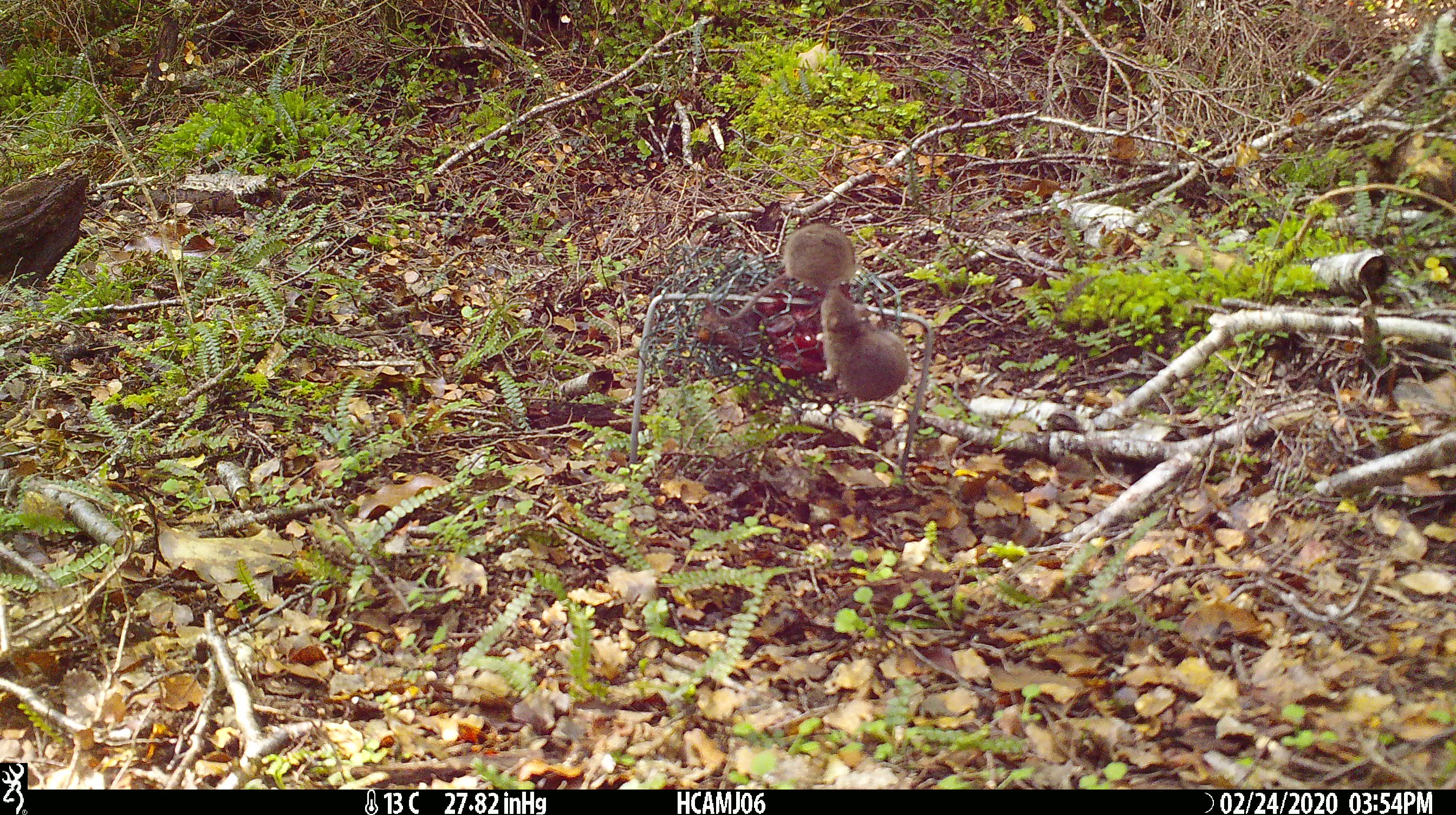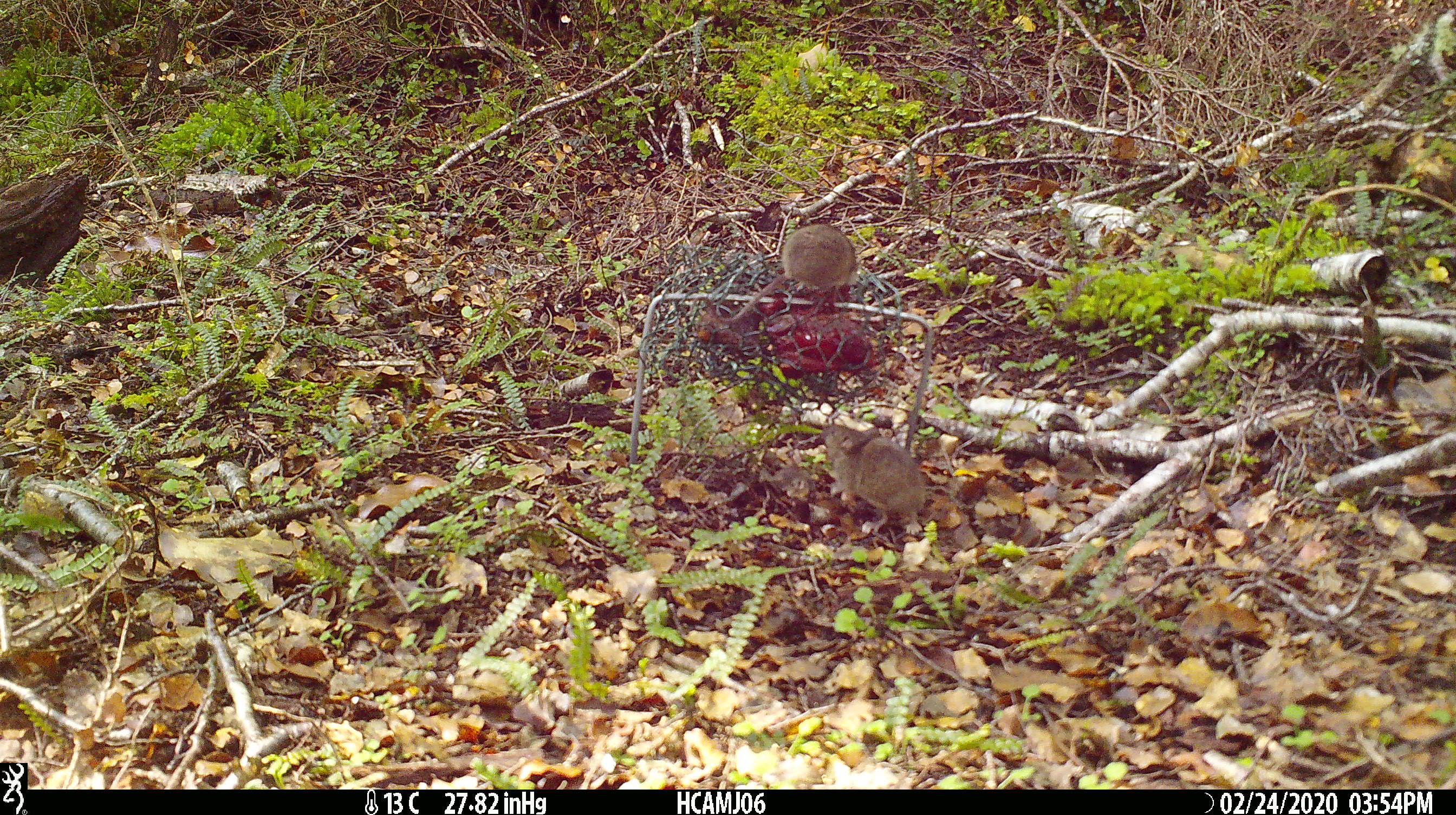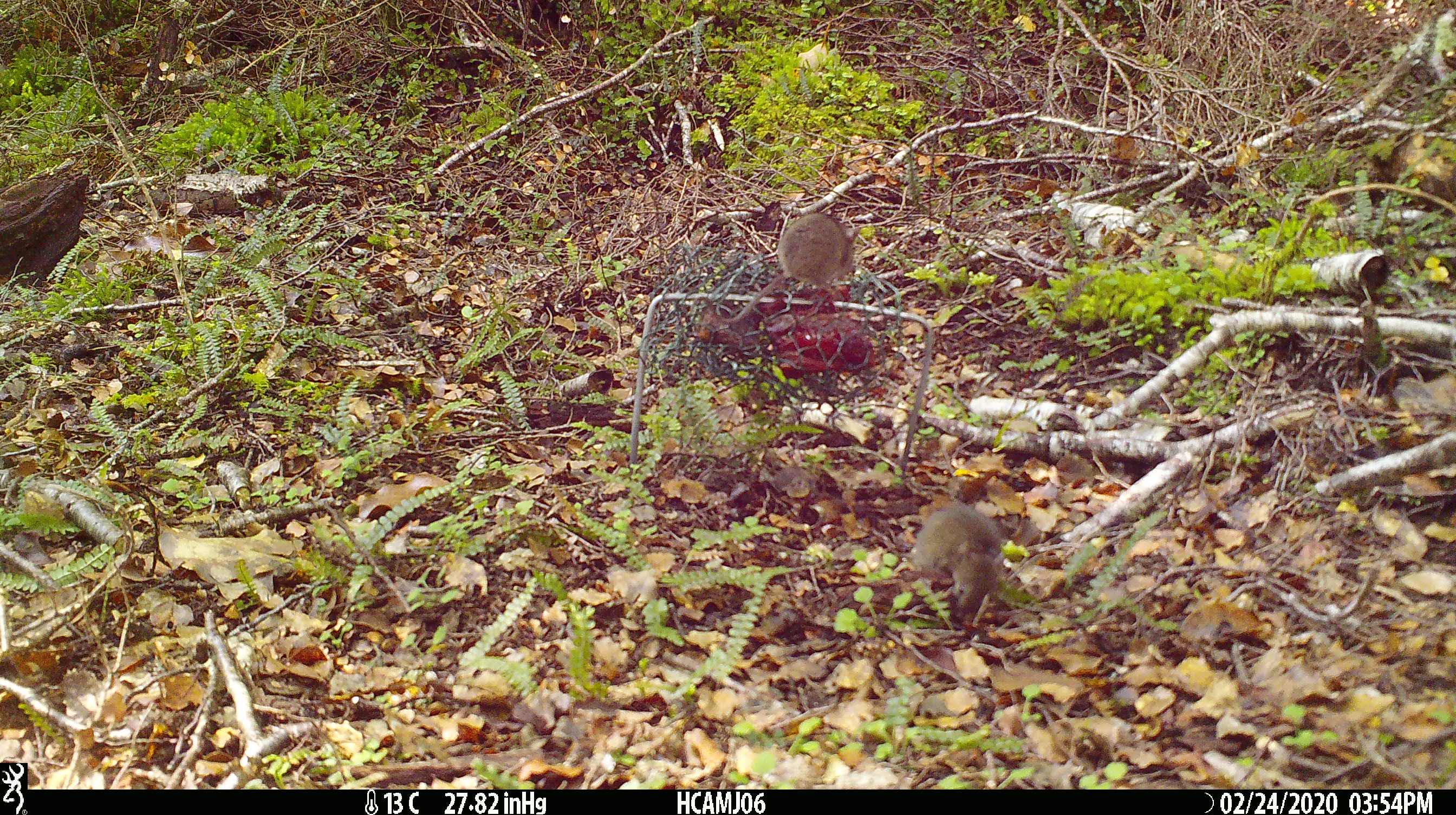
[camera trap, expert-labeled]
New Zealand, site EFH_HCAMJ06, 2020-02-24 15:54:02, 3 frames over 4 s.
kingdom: Animalia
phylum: Chordata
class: Mammalia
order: Rodentia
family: Muridae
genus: Mus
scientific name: Mus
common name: mouse